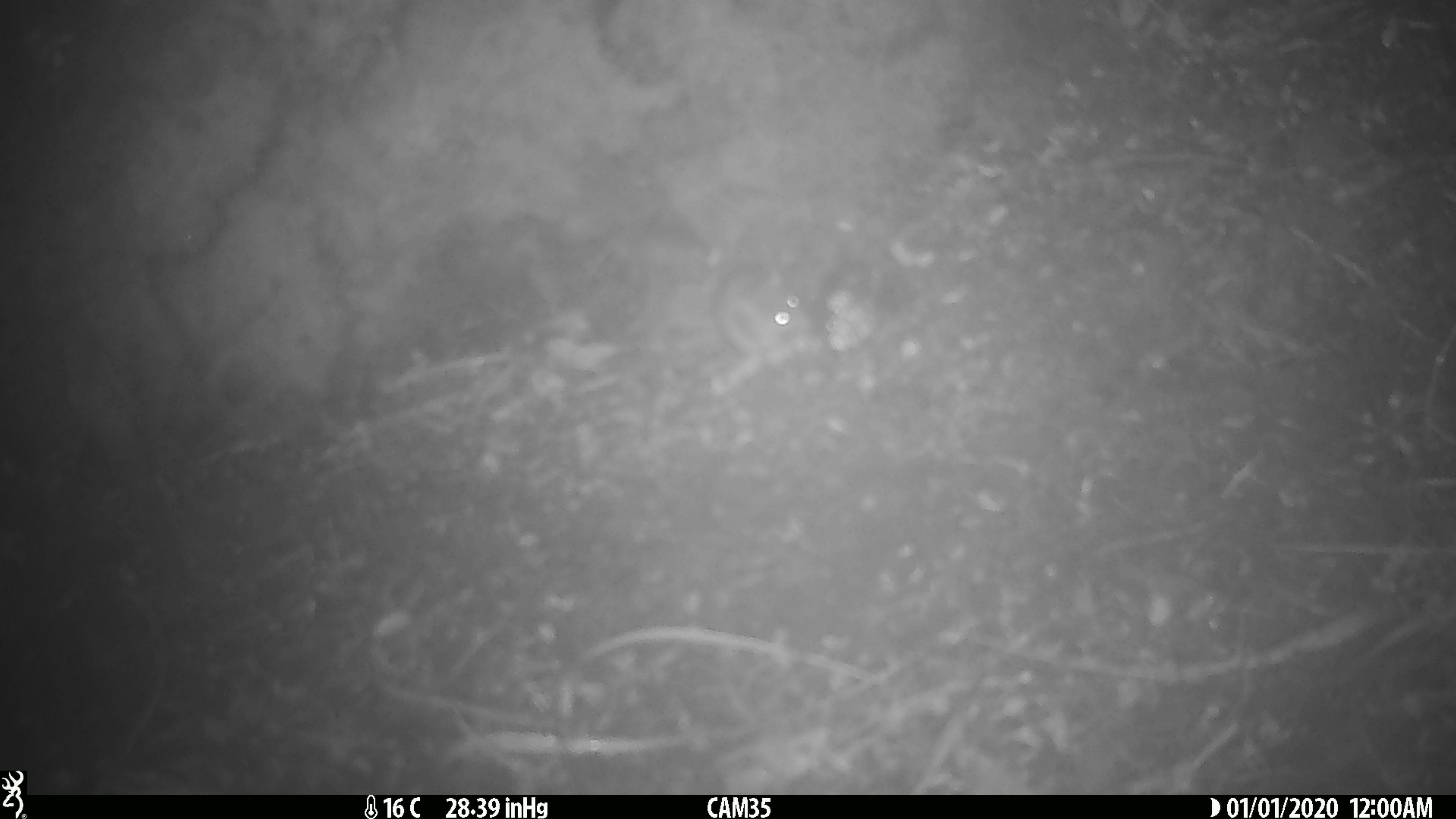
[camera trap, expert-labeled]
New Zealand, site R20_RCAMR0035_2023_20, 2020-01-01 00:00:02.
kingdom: Animalia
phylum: Chordata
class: Mammalia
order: Rodentia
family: Muridae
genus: Mus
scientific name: Mus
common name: mouse